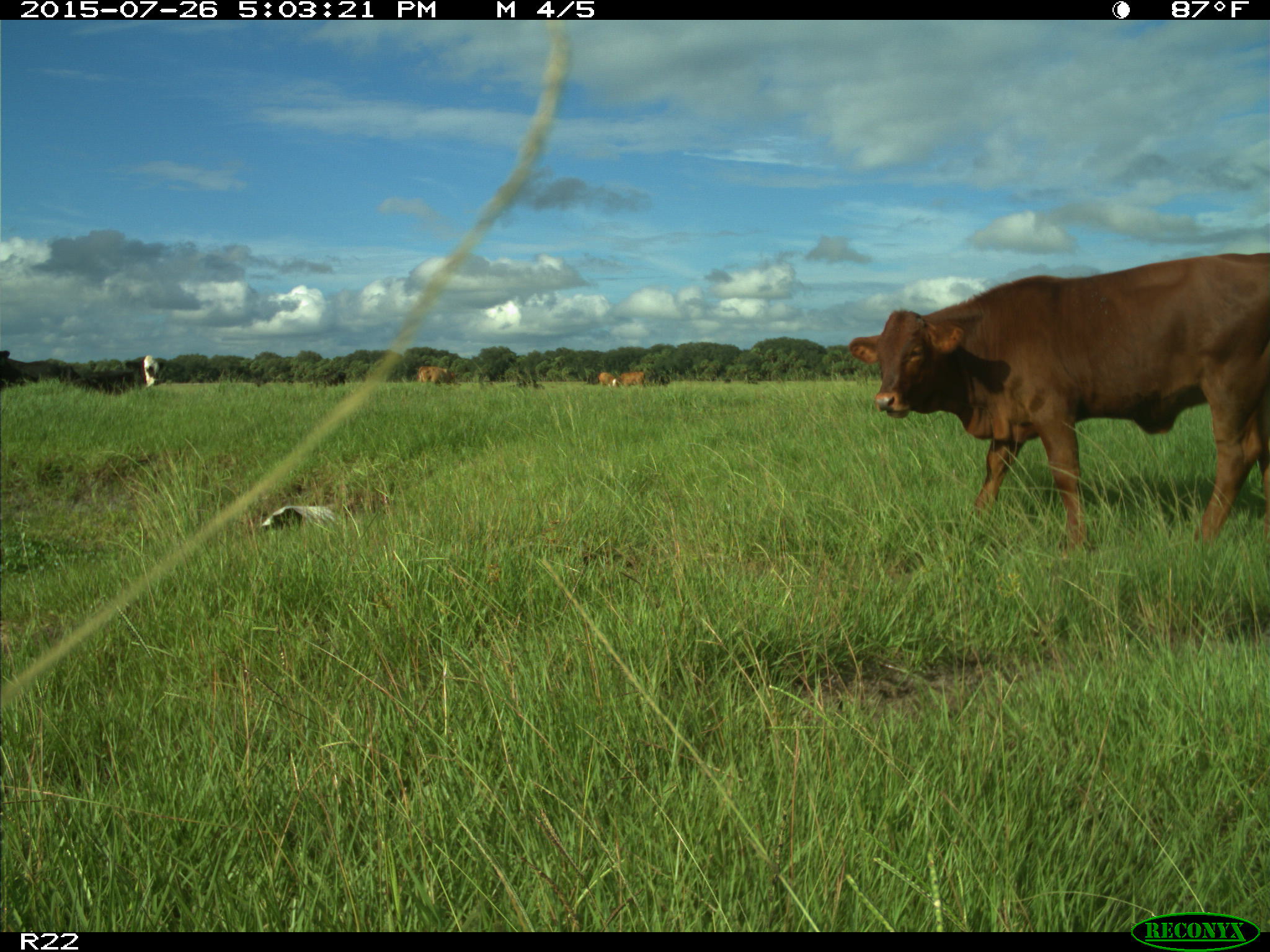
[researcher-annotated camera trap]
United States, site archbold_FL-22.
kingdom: Animalia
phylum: Chordata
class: Mammalia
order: Artiodactyla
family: Bovidae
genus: Bos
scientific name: Bos taurus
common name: domestic cow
Bos taurus (domestic cow).